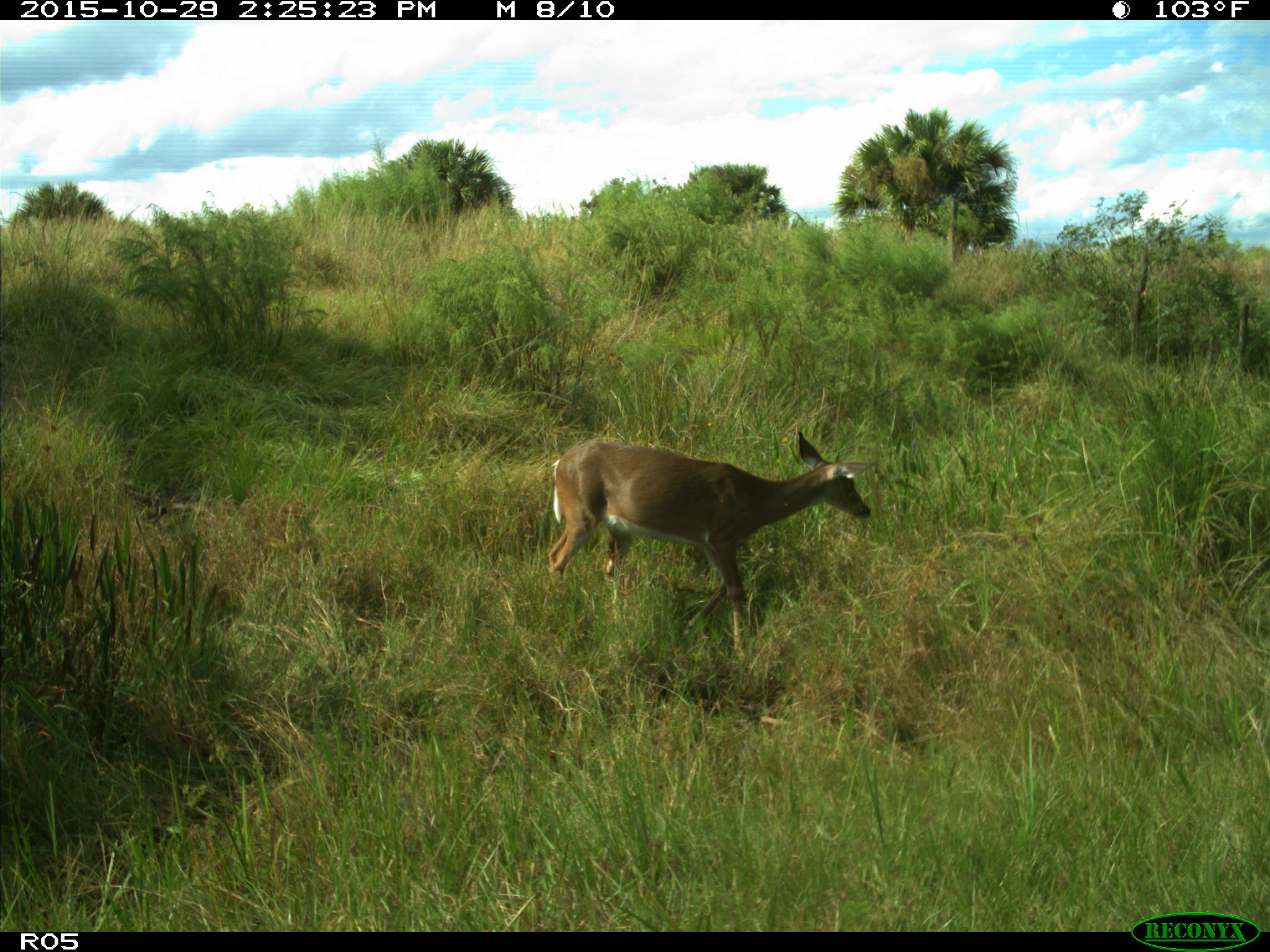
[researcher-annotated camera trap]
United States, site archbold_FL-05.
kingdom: Animalia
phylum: Chordata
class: Mammalia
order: Artiodactyla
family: Cervidae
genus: Odocoileus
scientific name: Odocoileus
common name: deer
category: unidentified deer